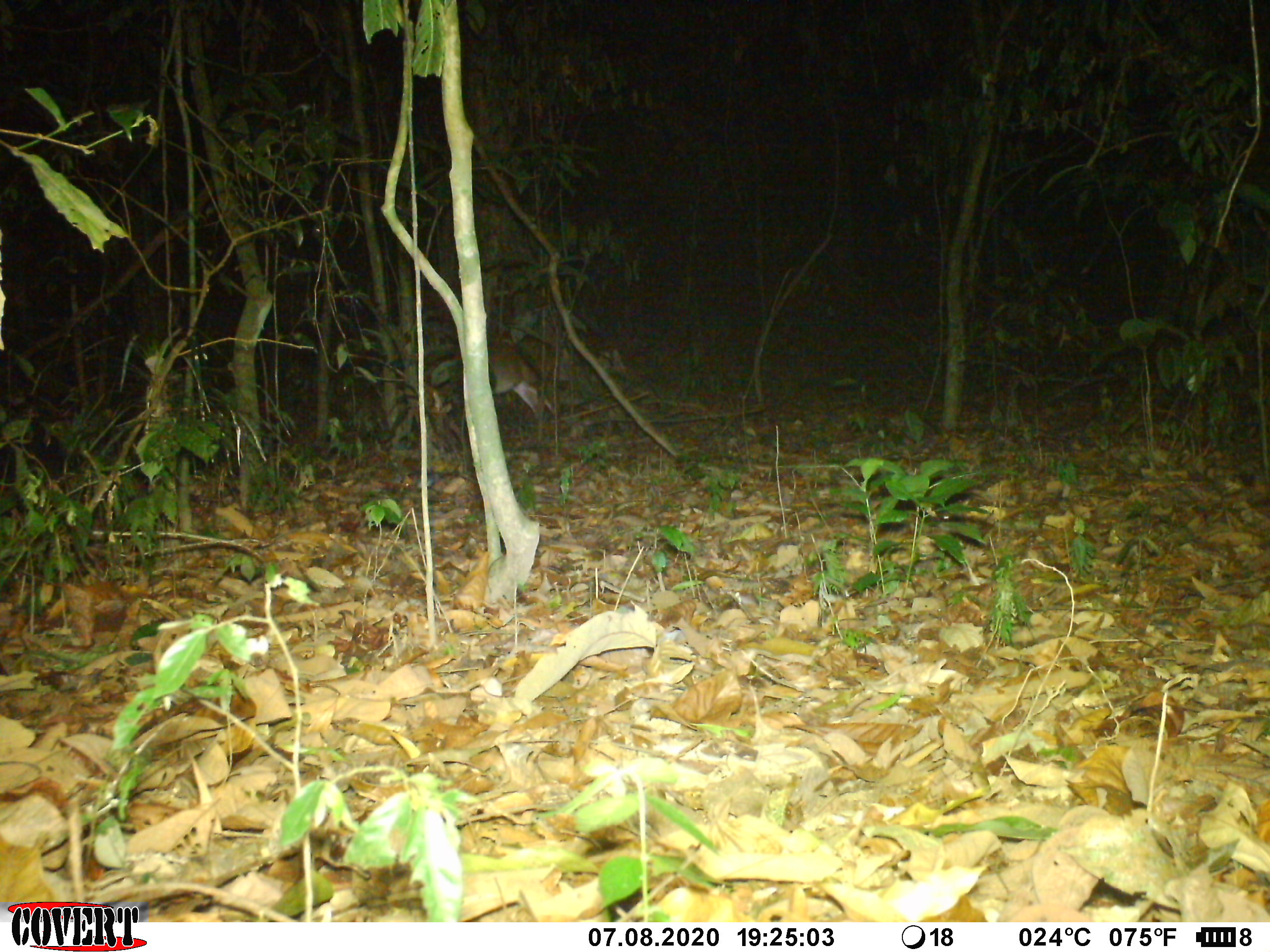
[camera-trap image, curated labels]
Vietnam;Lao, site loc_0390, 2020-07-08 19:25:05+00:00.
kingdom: Animalia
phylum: Chordata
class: Mammalia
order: Artiodactyla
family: Cervidae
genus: Muntiacus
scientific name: Muntiacus vuquangensis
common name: large-antlered muntjac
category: large antlered muntjac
Large antlered muntjac (large-antlered muntjac) (Muntiacus vuquangensis). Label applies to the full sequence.